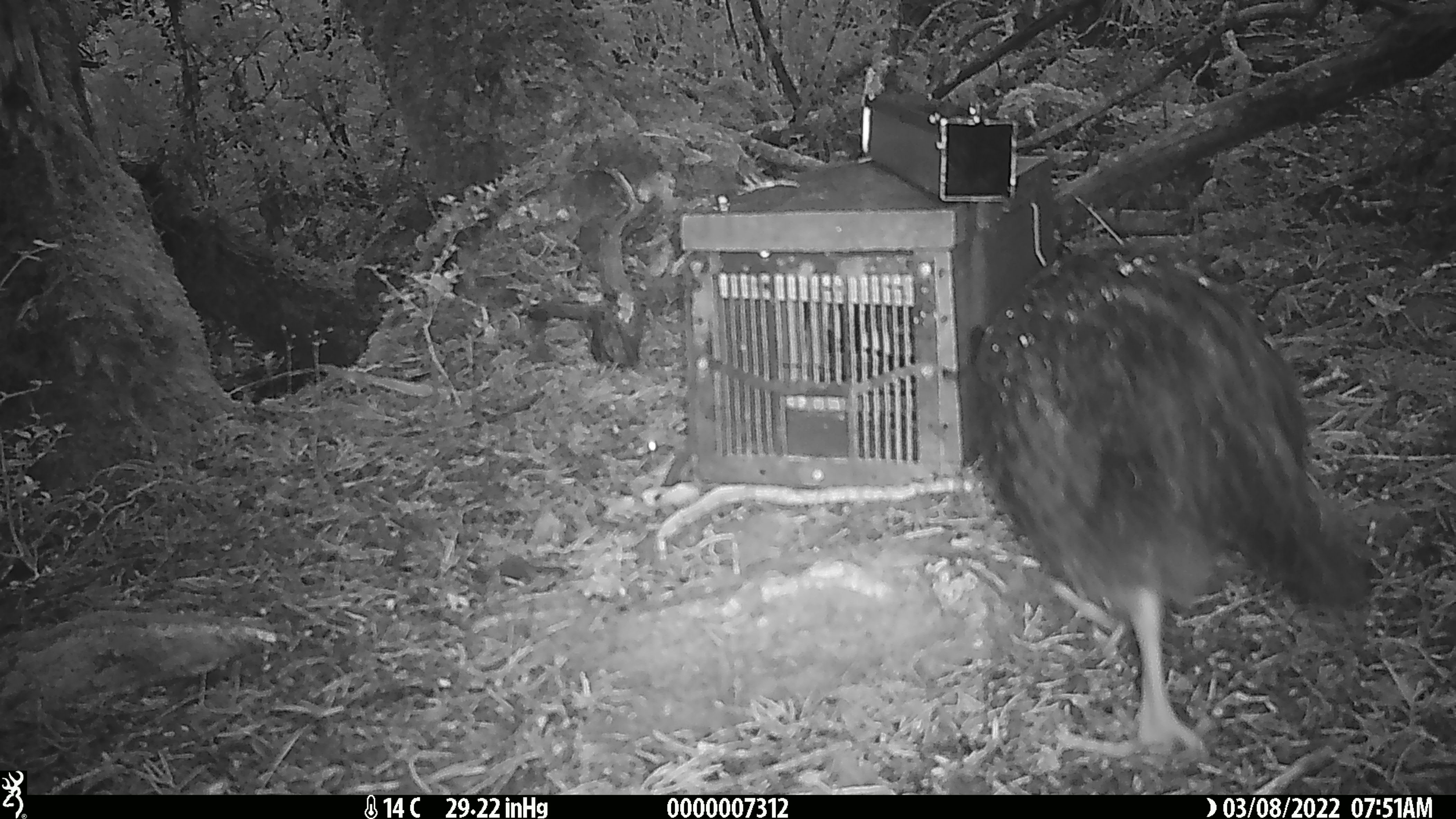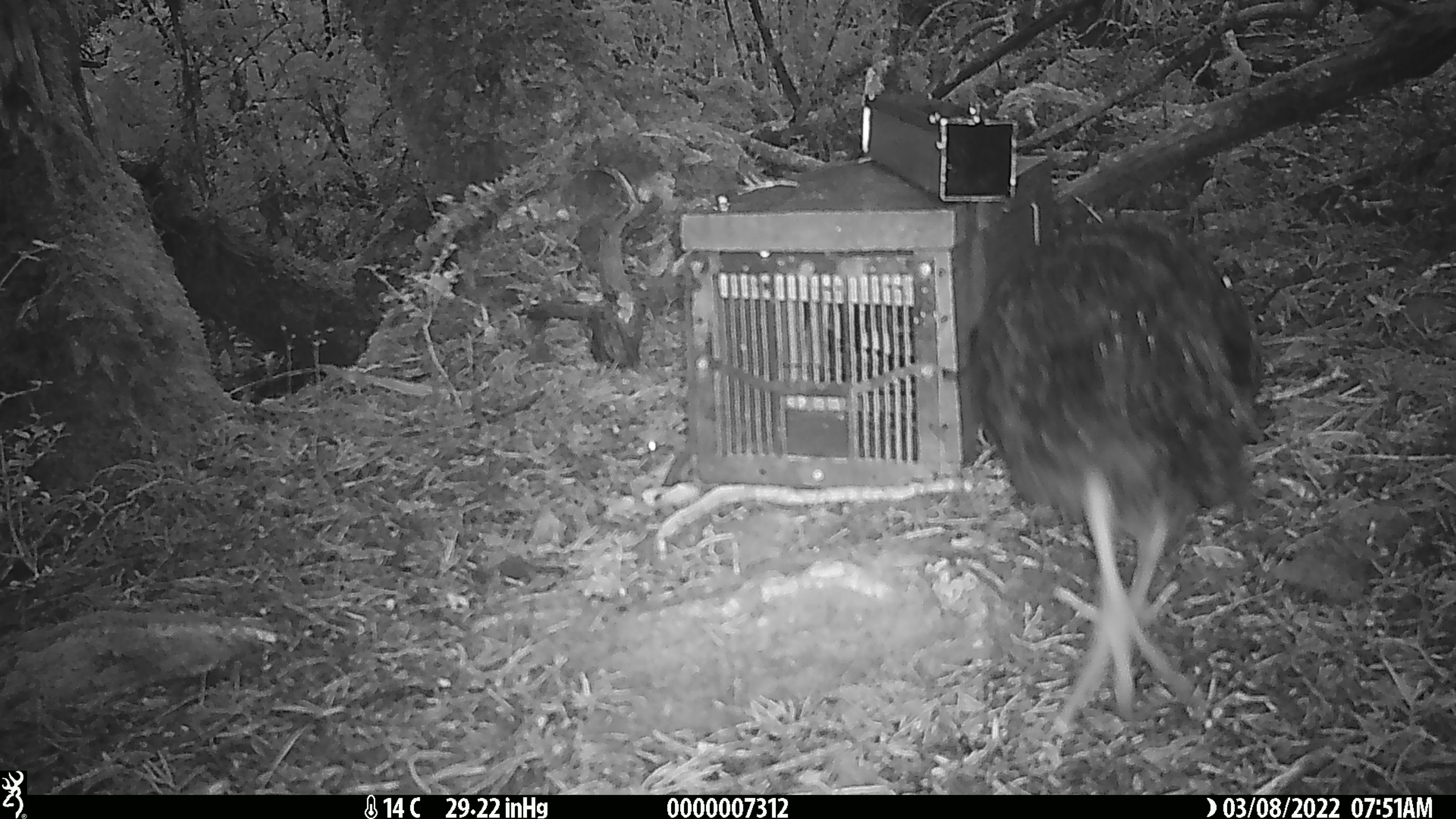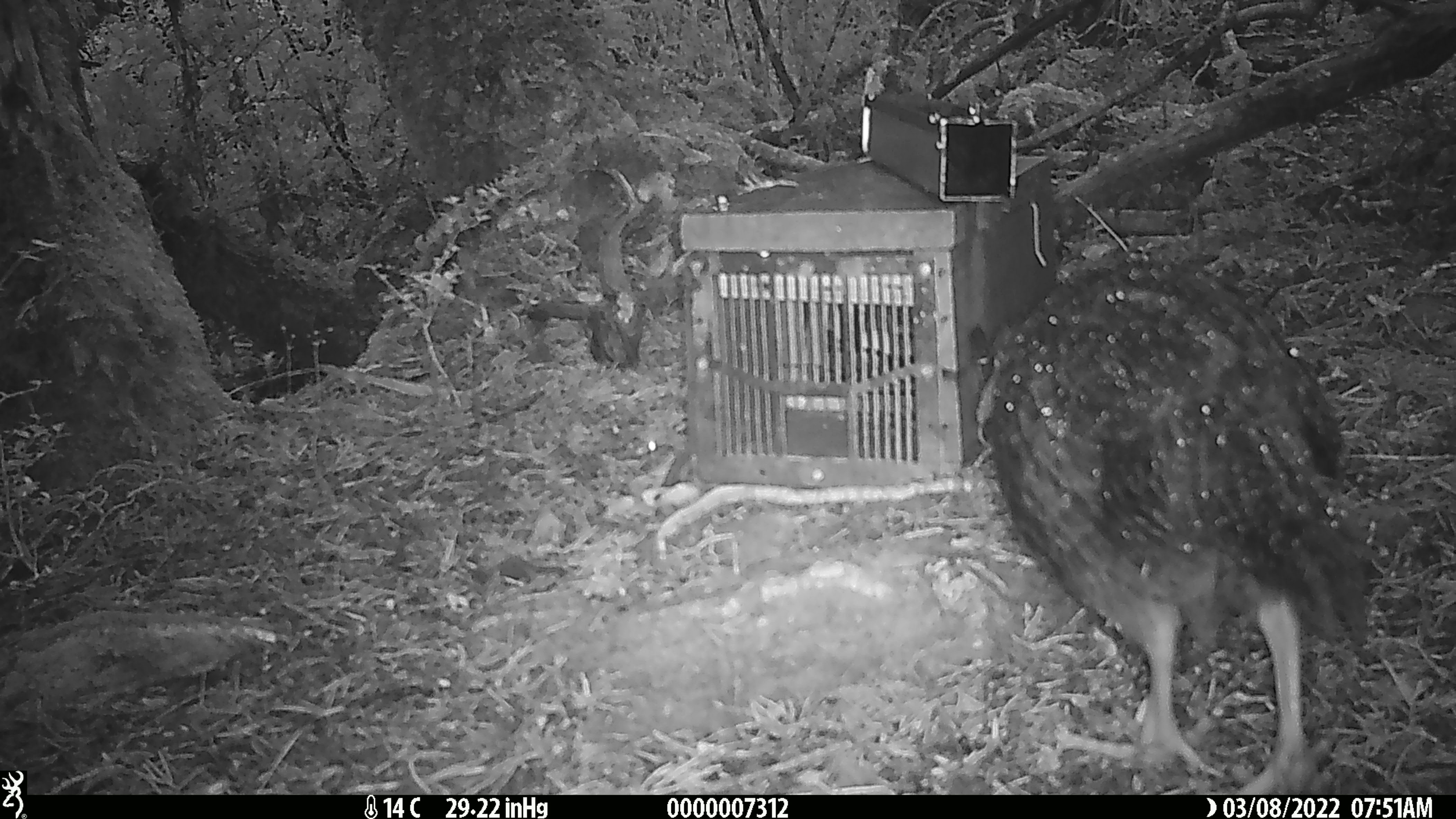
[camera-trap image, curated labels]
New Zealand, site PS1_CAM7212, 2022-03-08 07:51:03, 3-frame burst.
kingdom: Animalia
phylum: Chordata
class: Aves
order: Gruiformes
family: Rallidae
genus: Gallirallus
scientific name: Gallirallus australis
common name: weka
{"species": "weka (Gallirallus australis)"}